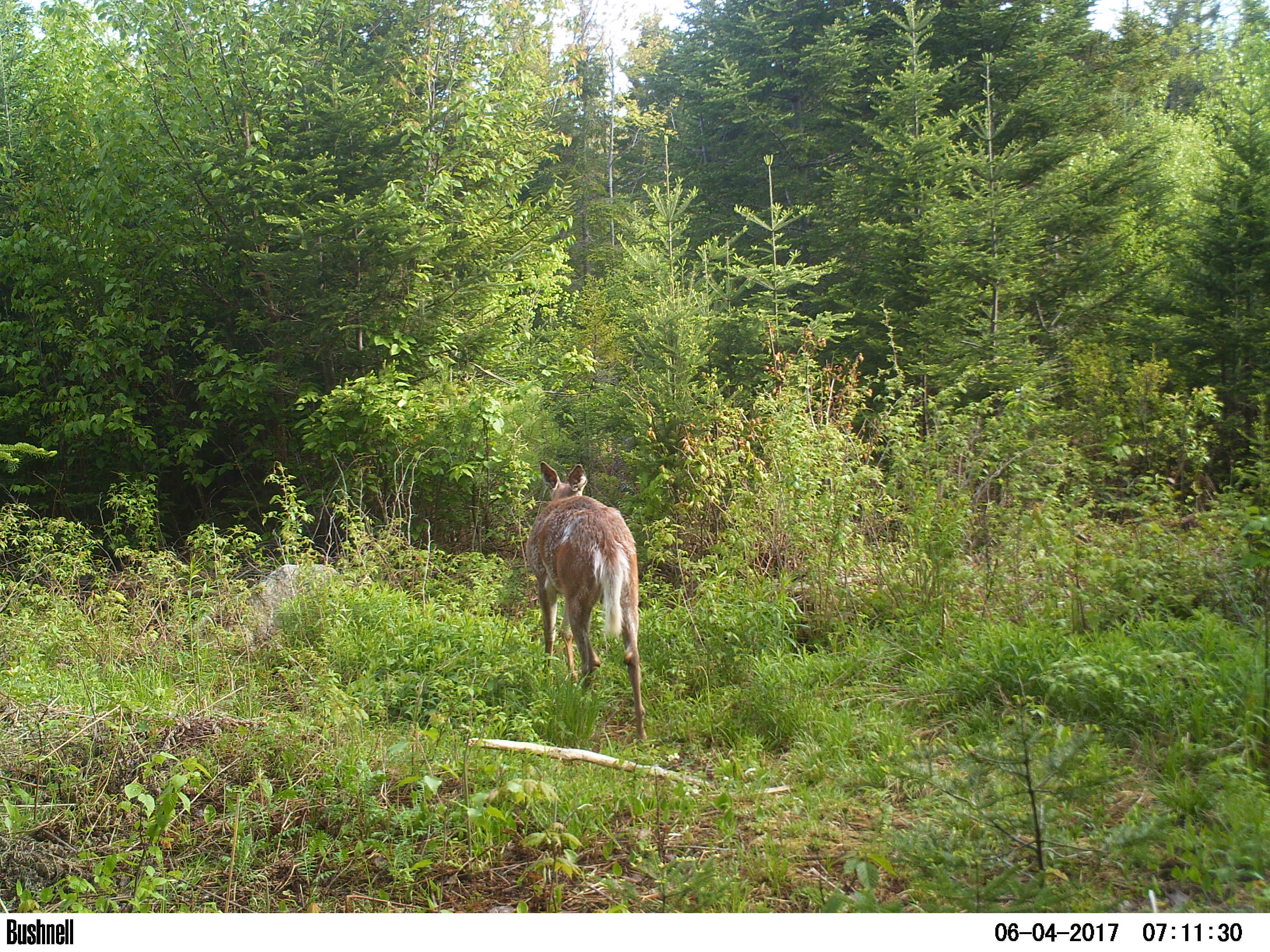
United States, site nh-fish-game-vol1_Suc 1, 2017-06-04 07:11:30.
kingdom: Animalia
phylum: Chordata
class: Mammalia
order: Artiodactyla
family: Cervidae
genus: Odocoileus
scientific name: Odocoileus virginianus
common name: white-tailed deer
White-tailed deer (Odocoileus virginianus).